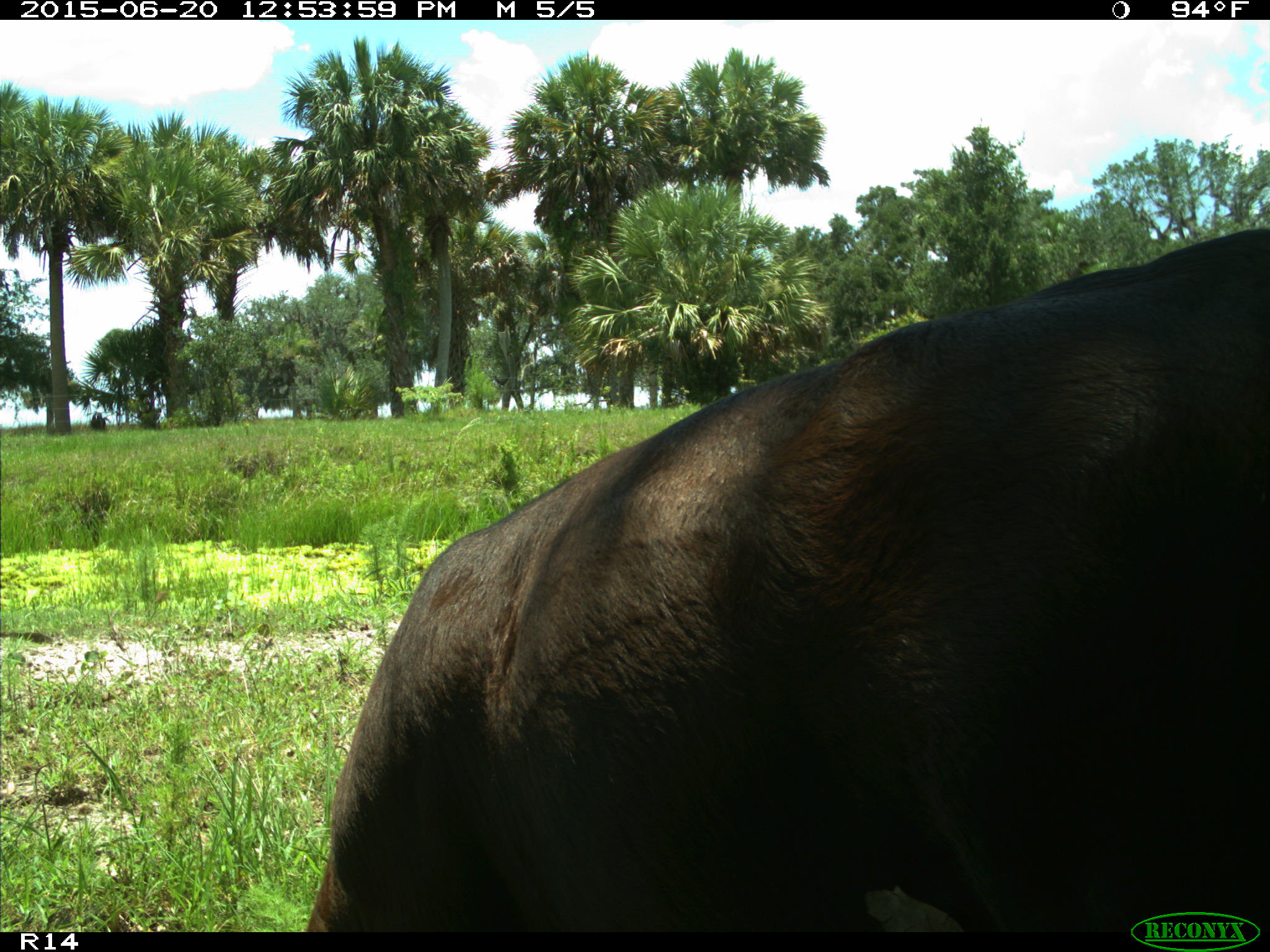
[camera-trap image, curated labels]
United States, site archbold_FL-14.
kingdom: Animalia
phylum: Chordata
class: Mammalia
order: Artiodactyla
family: Bovidae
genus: Bos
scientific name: Bos taurus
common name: domestic cow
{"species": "Bos taurus (domestic cow)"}